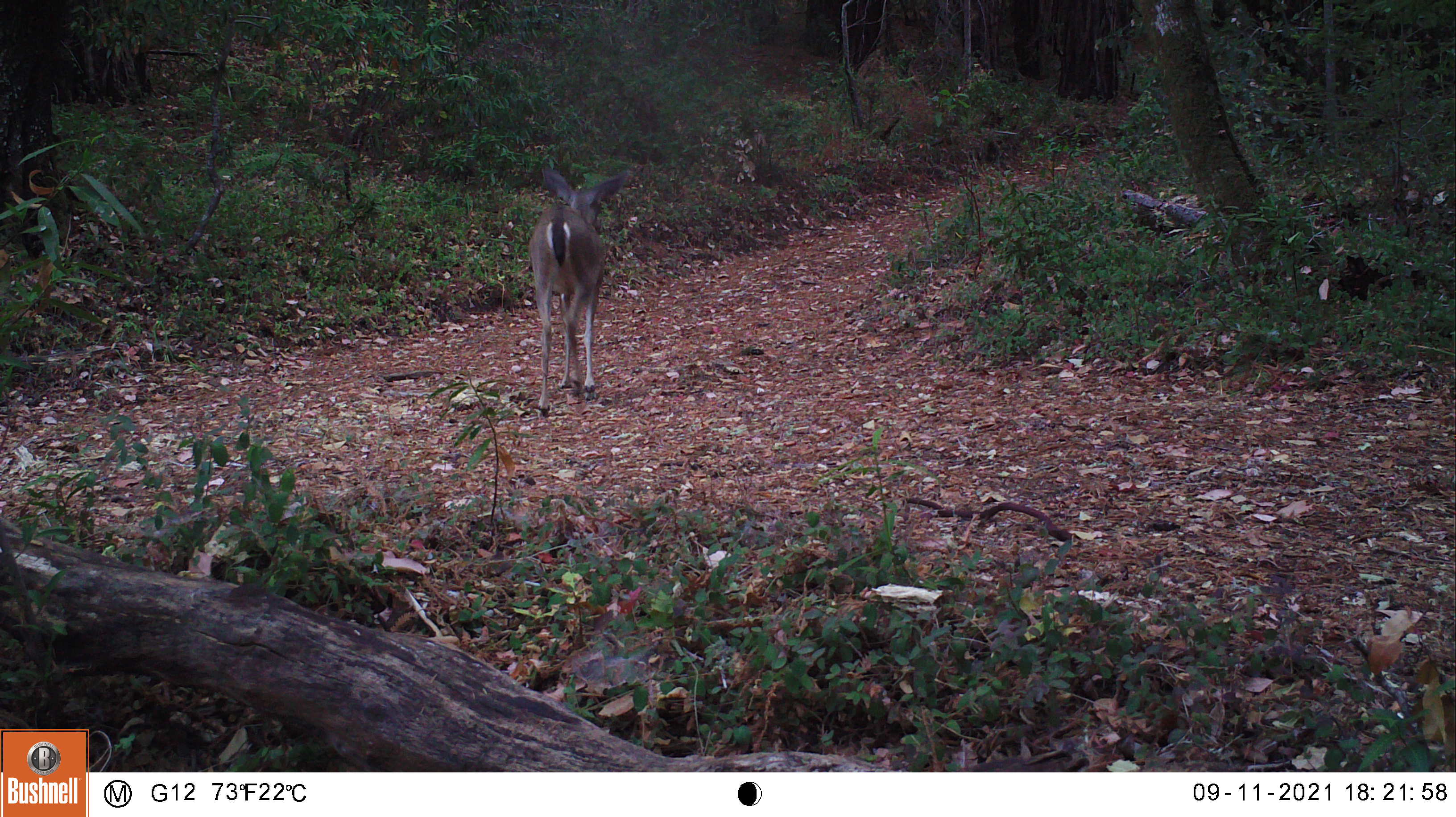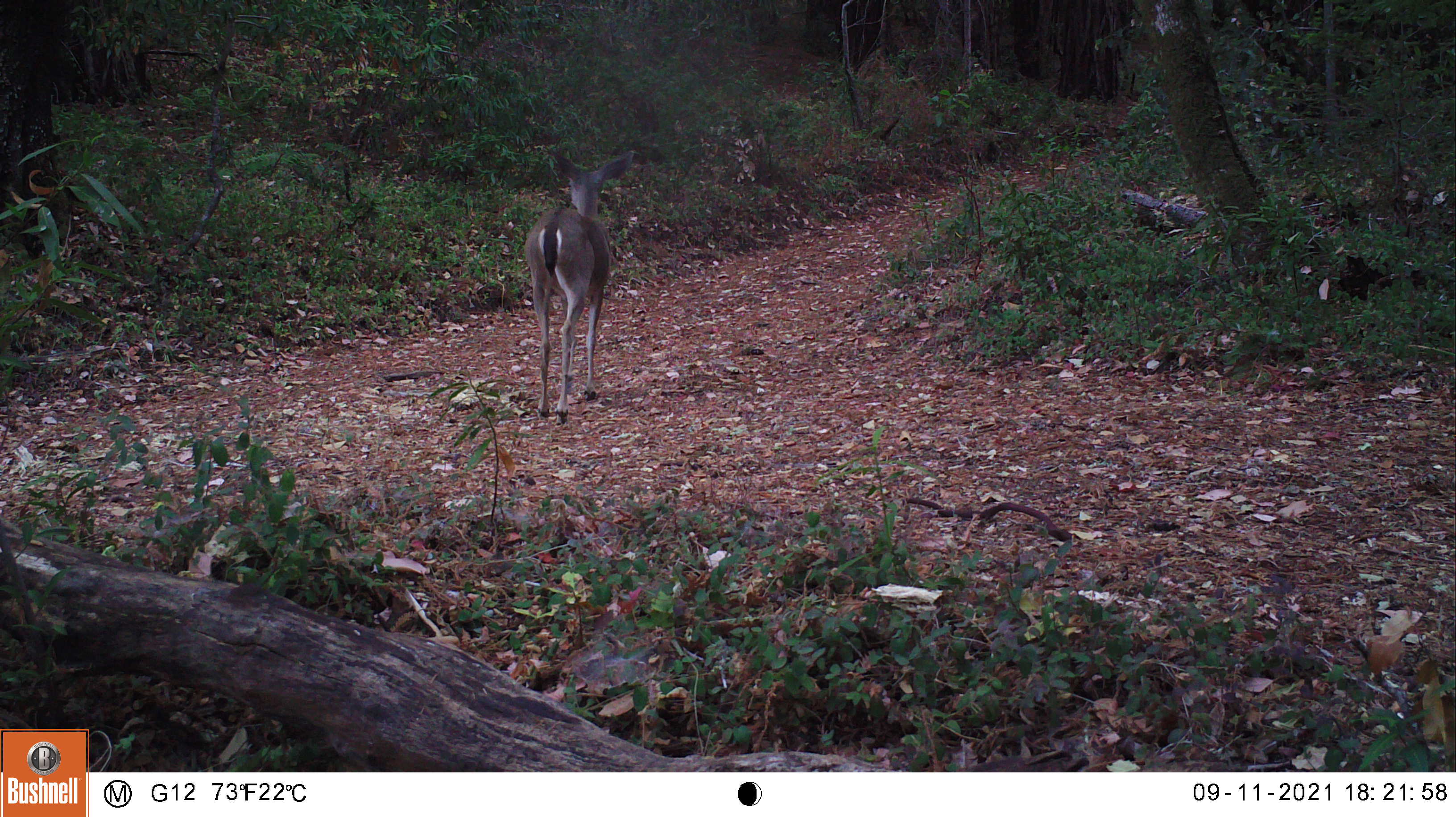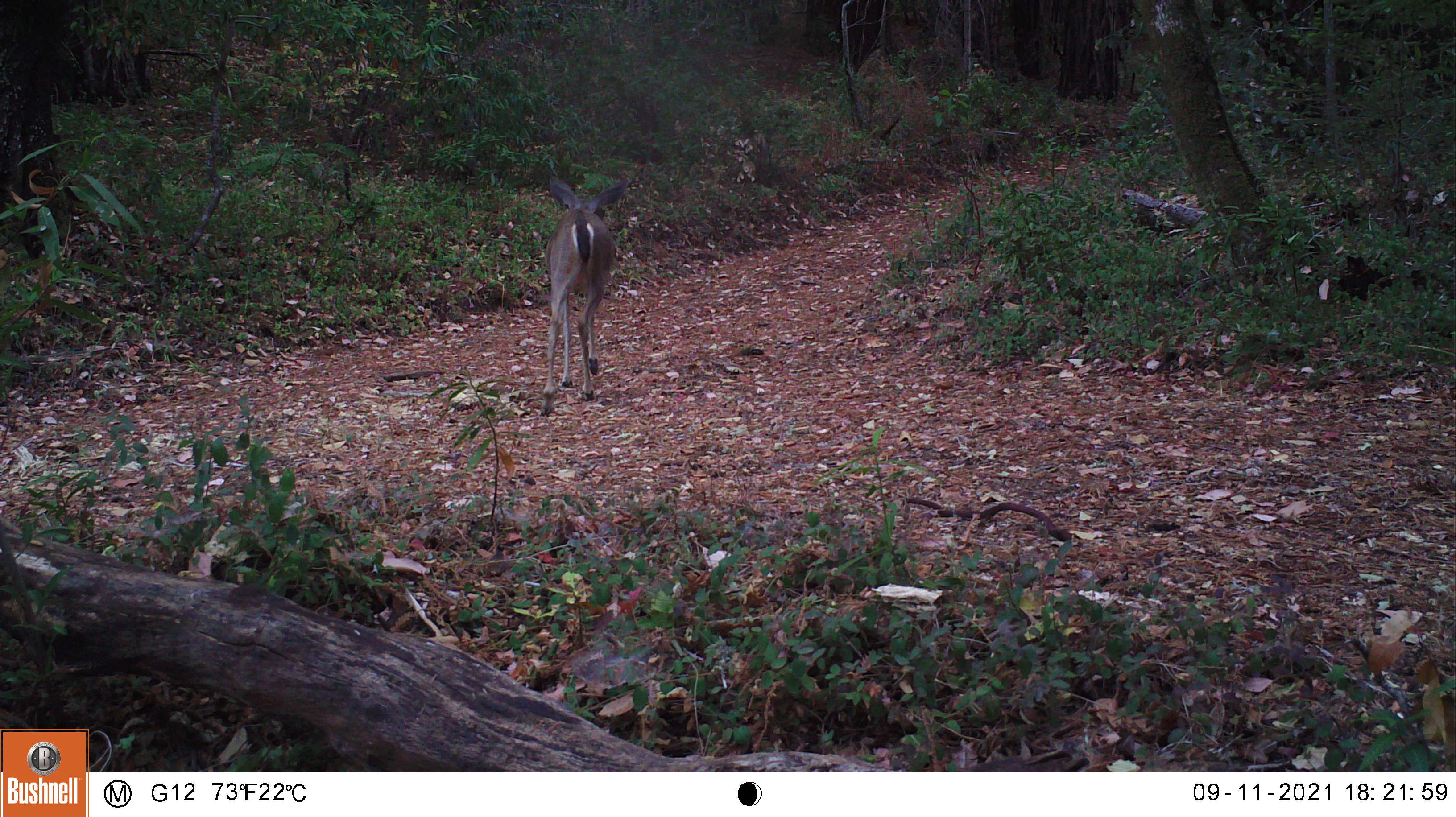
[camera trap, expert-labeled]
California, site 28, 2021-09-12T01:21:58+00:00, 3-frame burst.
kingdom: Animalia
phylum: Chordata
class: Mammalia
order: Artiodactyla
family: Cervidae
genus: Odocoileus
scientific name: Odocoileus hemionus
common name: mule deer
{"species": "mule deer (Odocoileus hemionus)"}